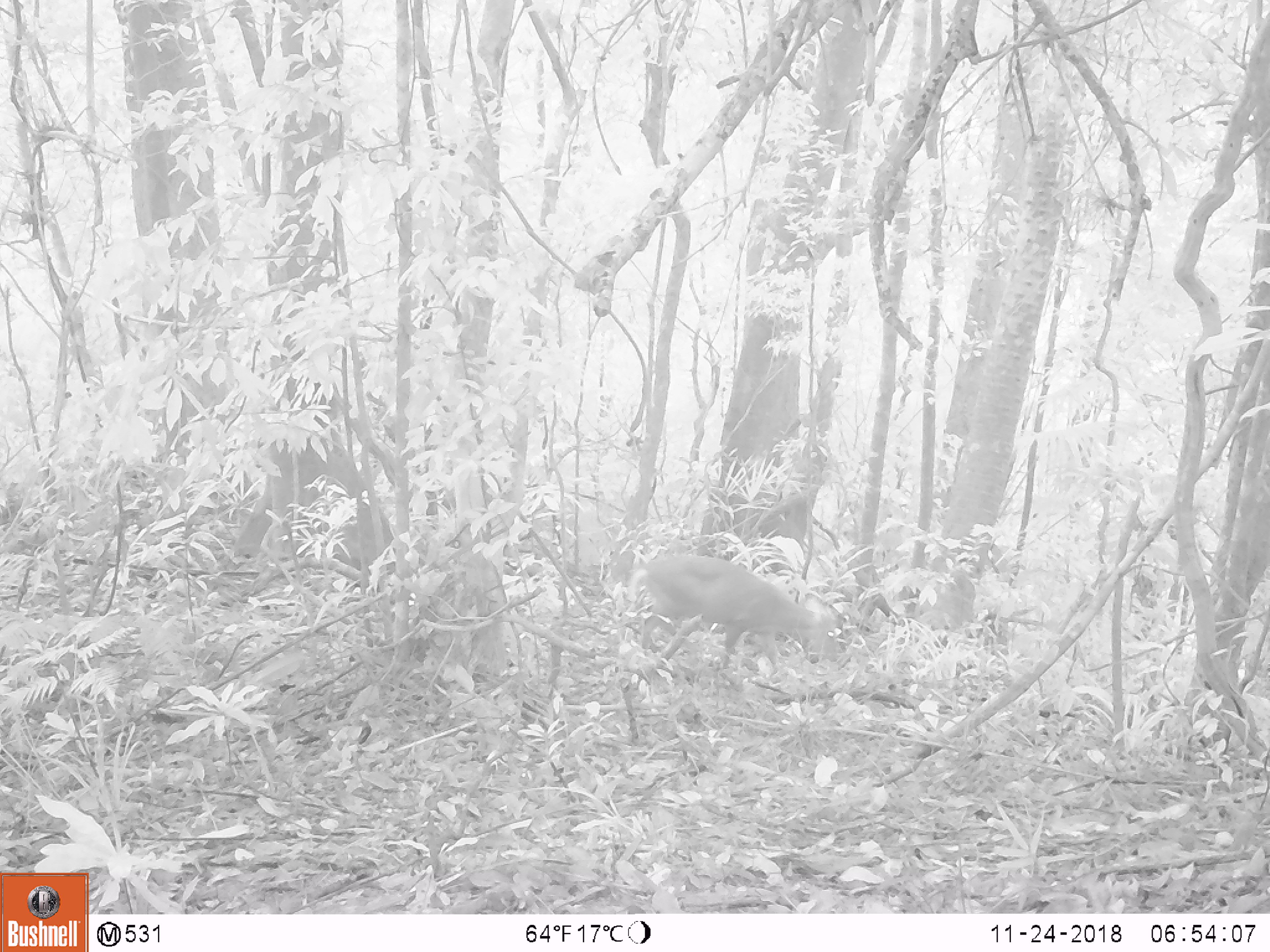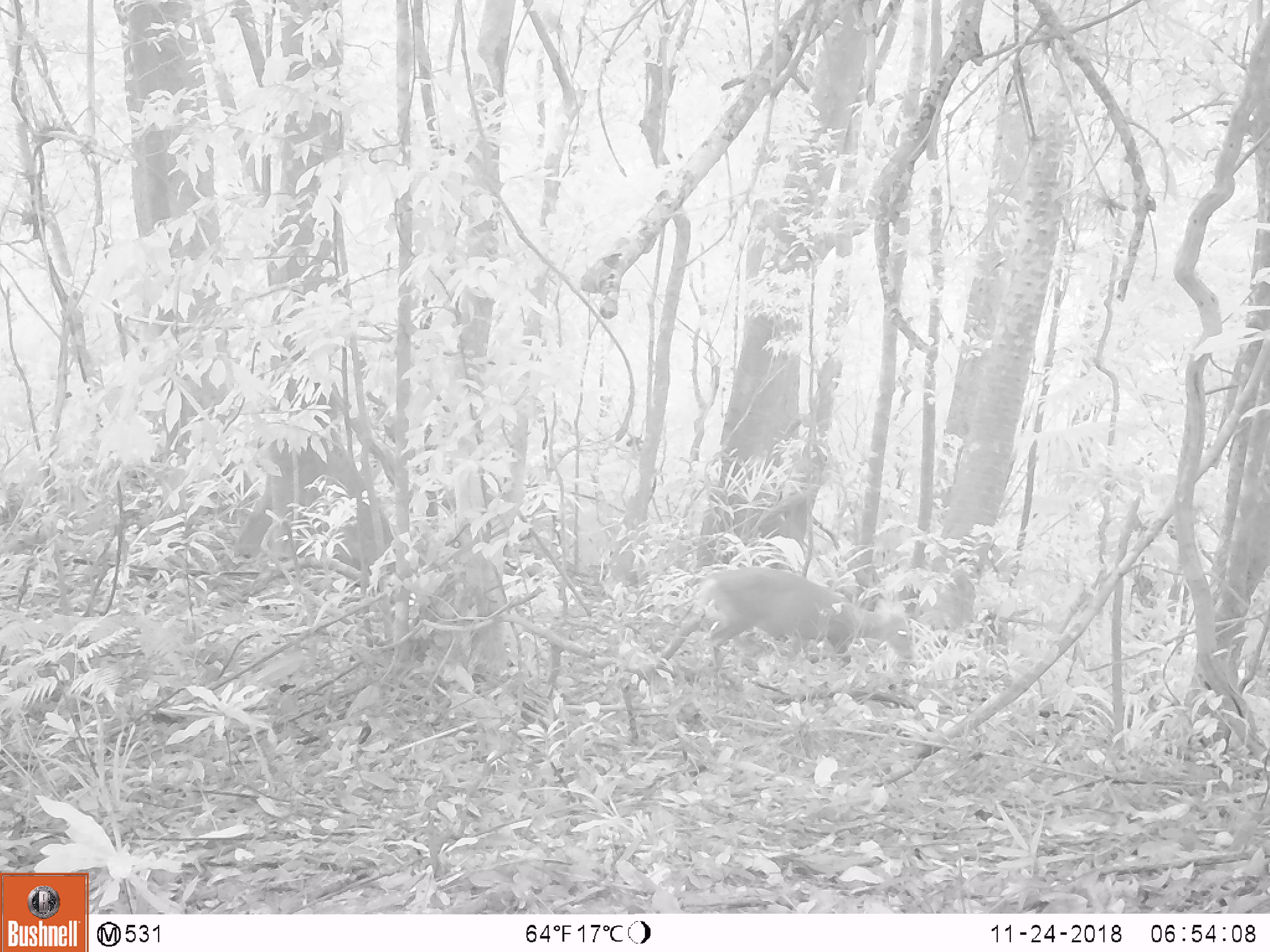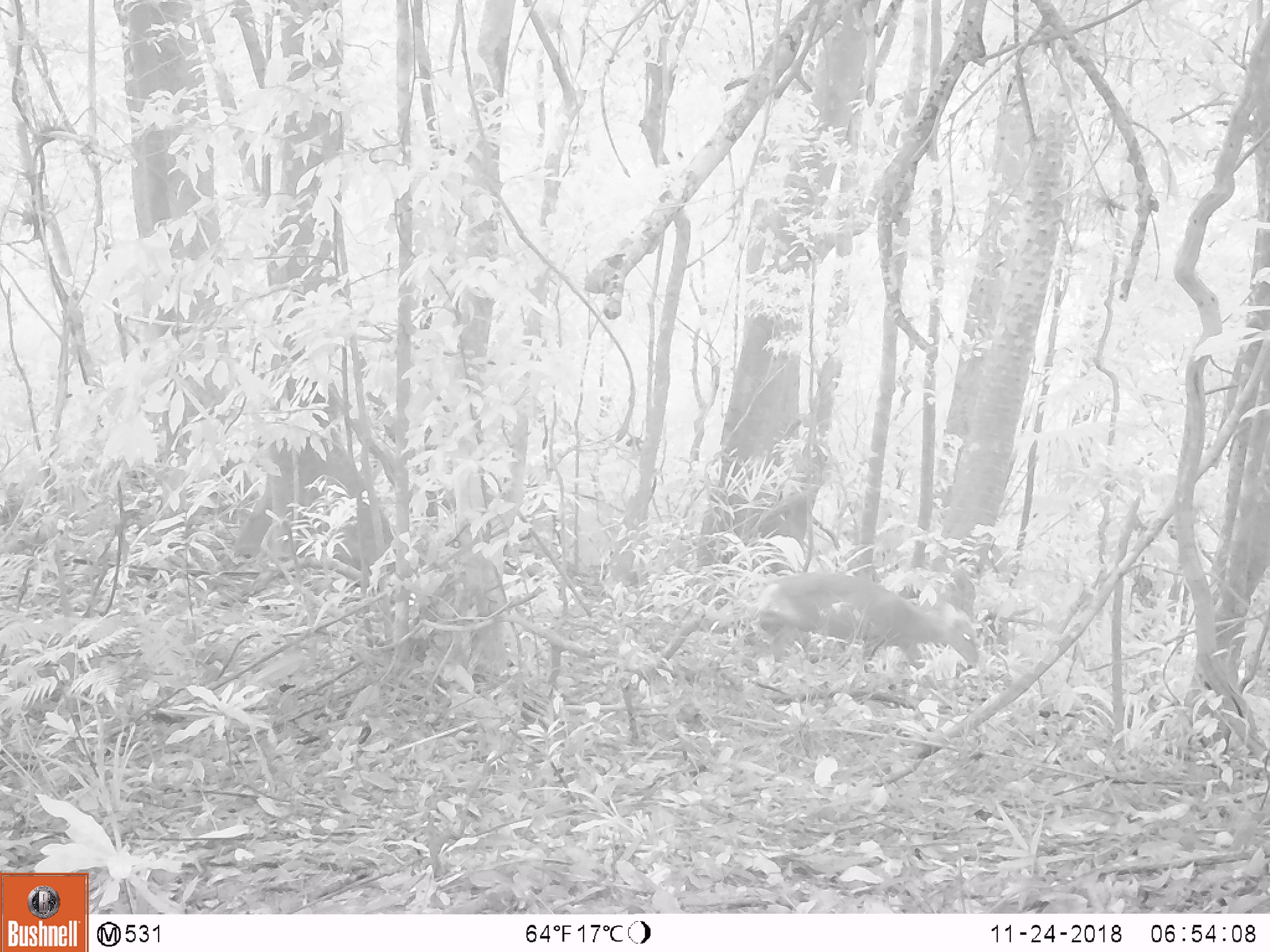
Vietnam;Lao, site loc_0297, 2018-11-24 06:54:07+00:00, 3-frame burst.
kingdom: Animalia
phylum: Chordata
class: Mammalia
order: Artiodactyla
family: Cervidae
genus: Muntiacus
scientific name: Muntiacus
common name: muntjacs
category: unidentified muntjac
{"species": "unidentified muntjac (muntjacs) (Muntiacus)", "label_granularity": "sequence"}